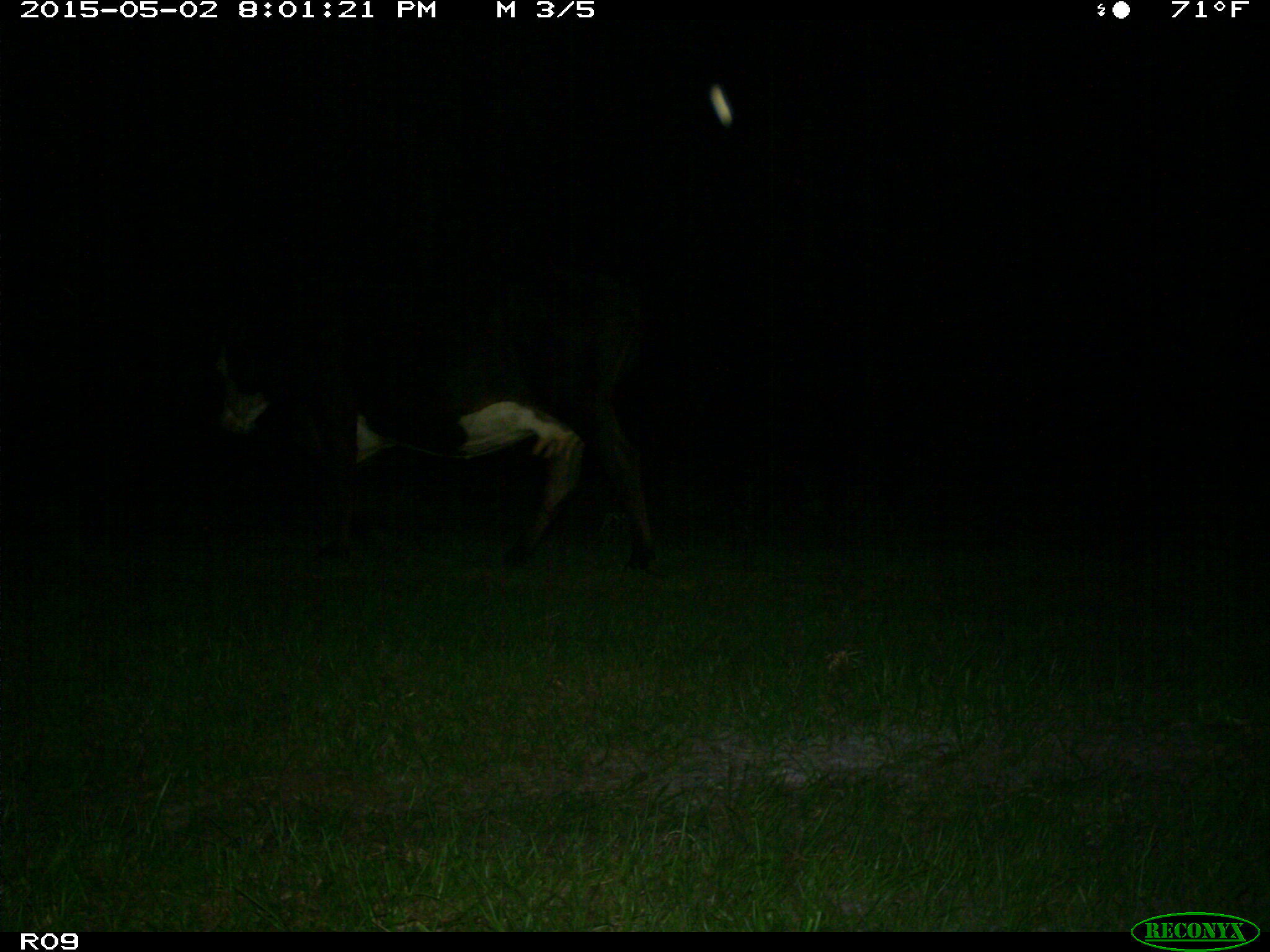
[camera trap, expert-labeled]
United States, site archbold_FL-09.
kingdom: Animalia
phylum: Chordata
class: Mammalia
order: Artiodactyla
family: Bovidae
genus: Bos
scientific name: Bos taurus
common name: domestic cow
Bos taurus (domestic cow).